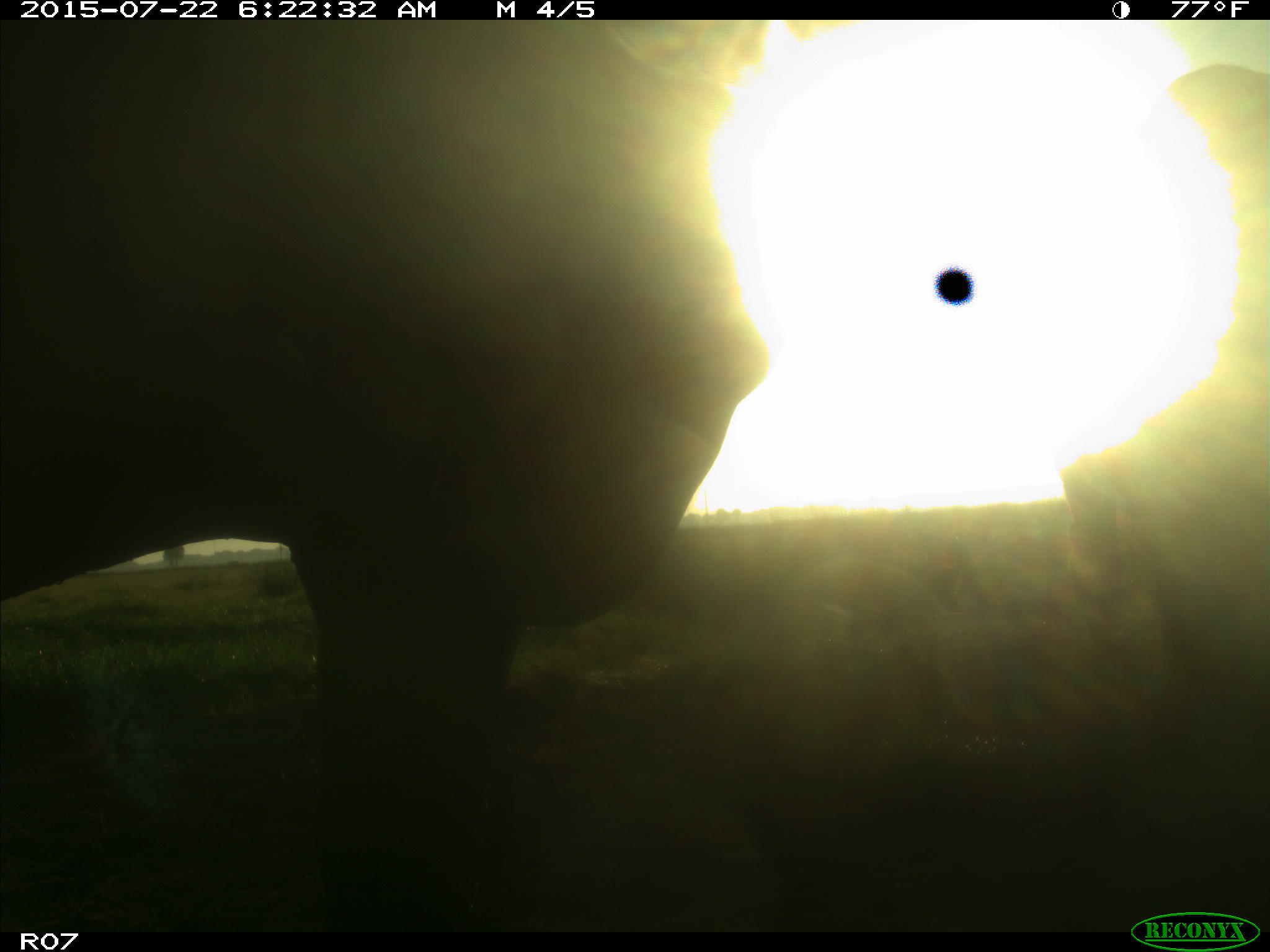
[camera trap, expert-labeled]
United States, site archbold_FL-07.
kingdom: Animalia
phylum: Chordata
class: Mammalia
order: Artiodactyla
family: Cervidae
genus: Odocoileus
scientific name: Odocoileus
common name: deer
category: unidentified deer